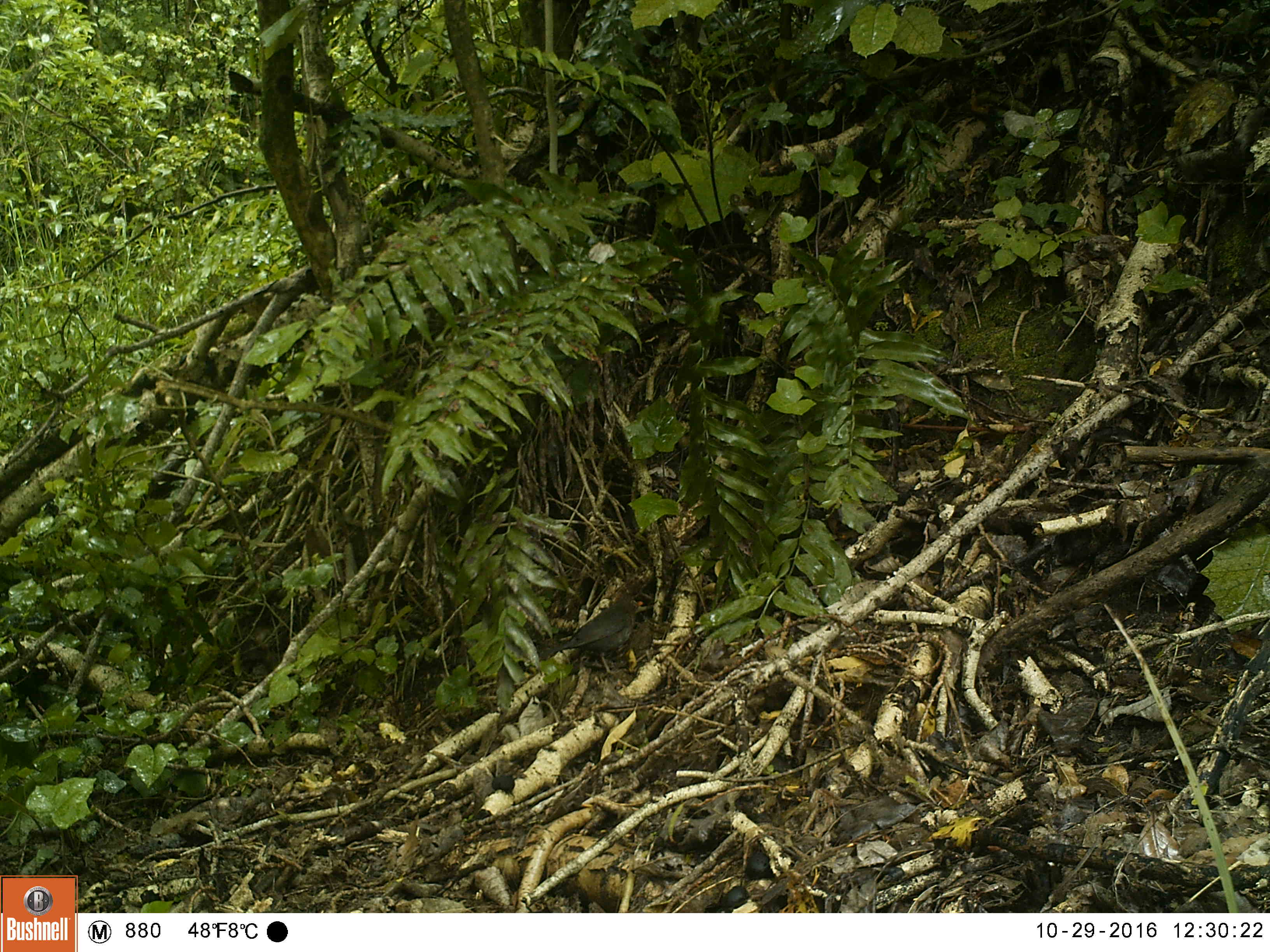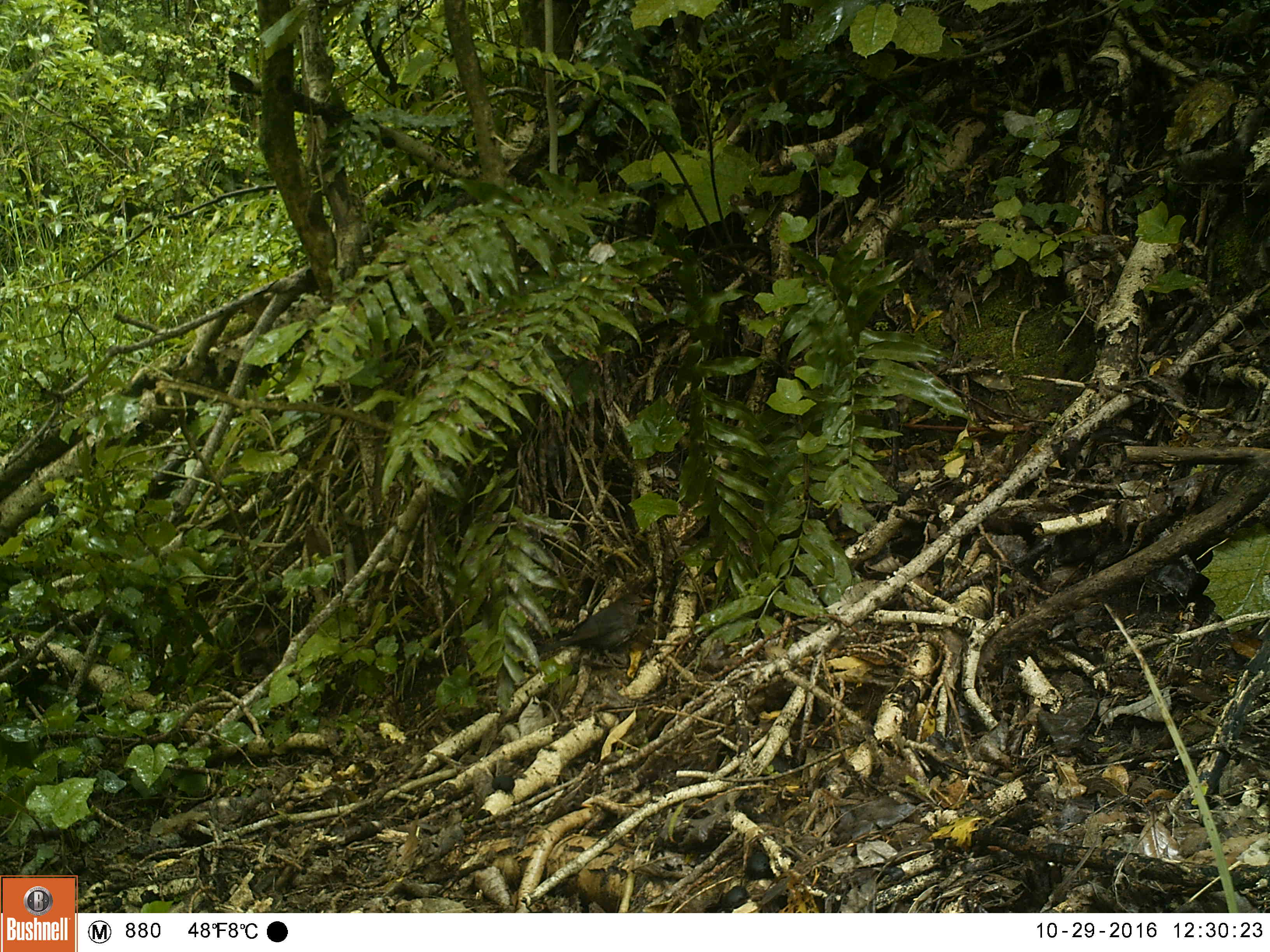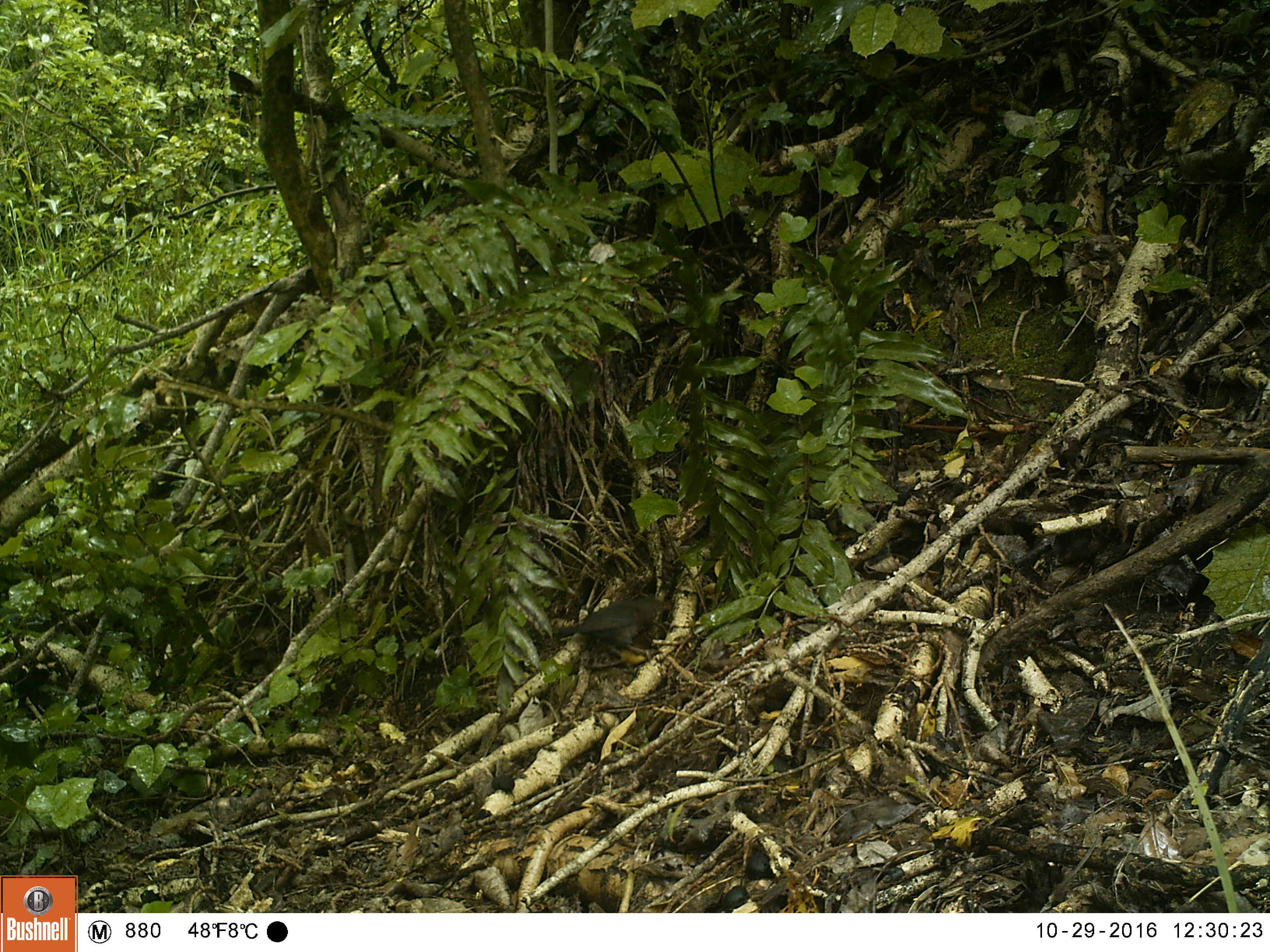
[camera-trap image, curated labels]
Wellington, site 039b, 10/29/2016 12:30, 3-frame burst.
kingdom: Animalia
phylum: Chordata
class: Aves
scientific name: Aves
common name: bird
Bird (Aves).